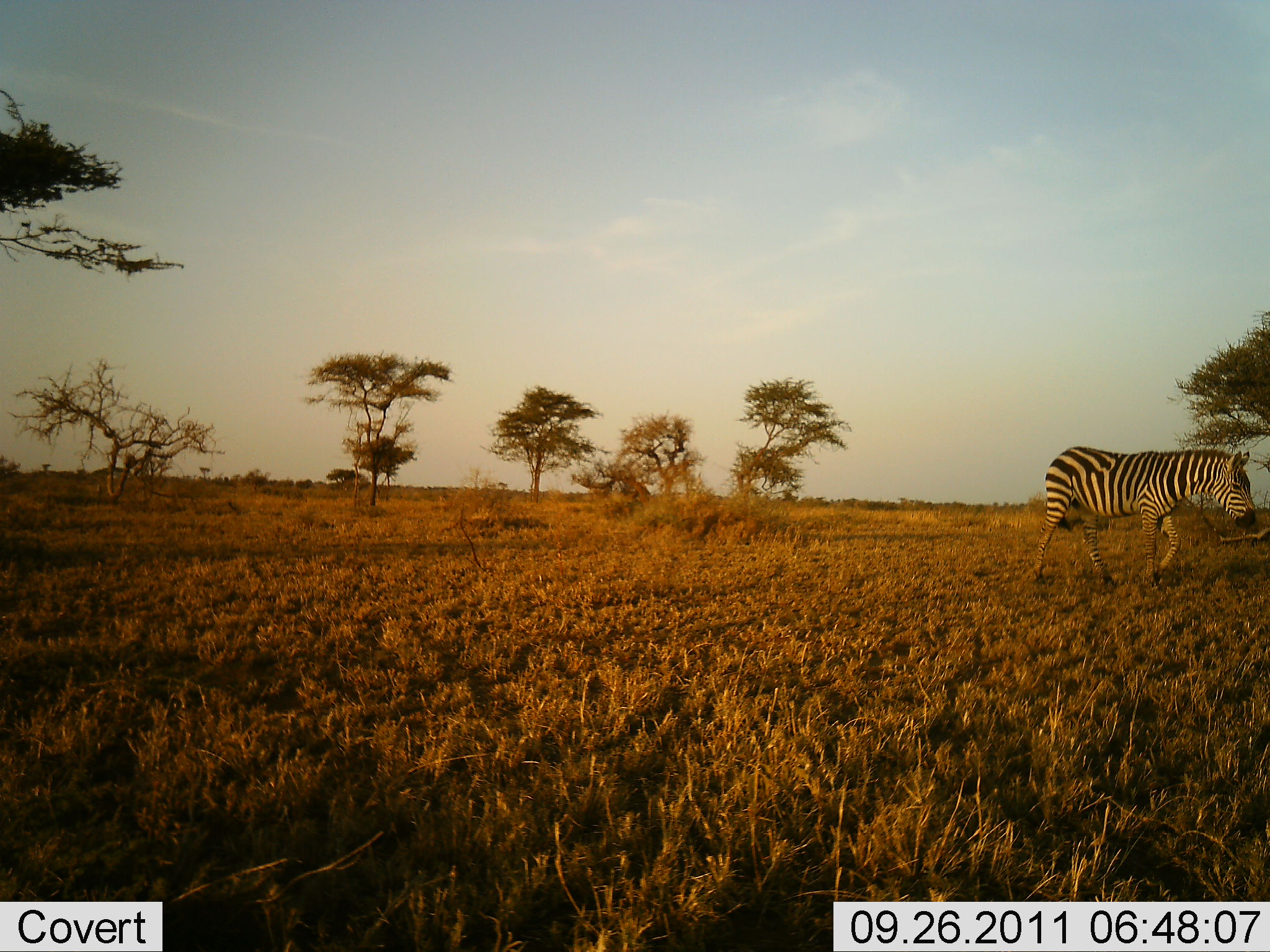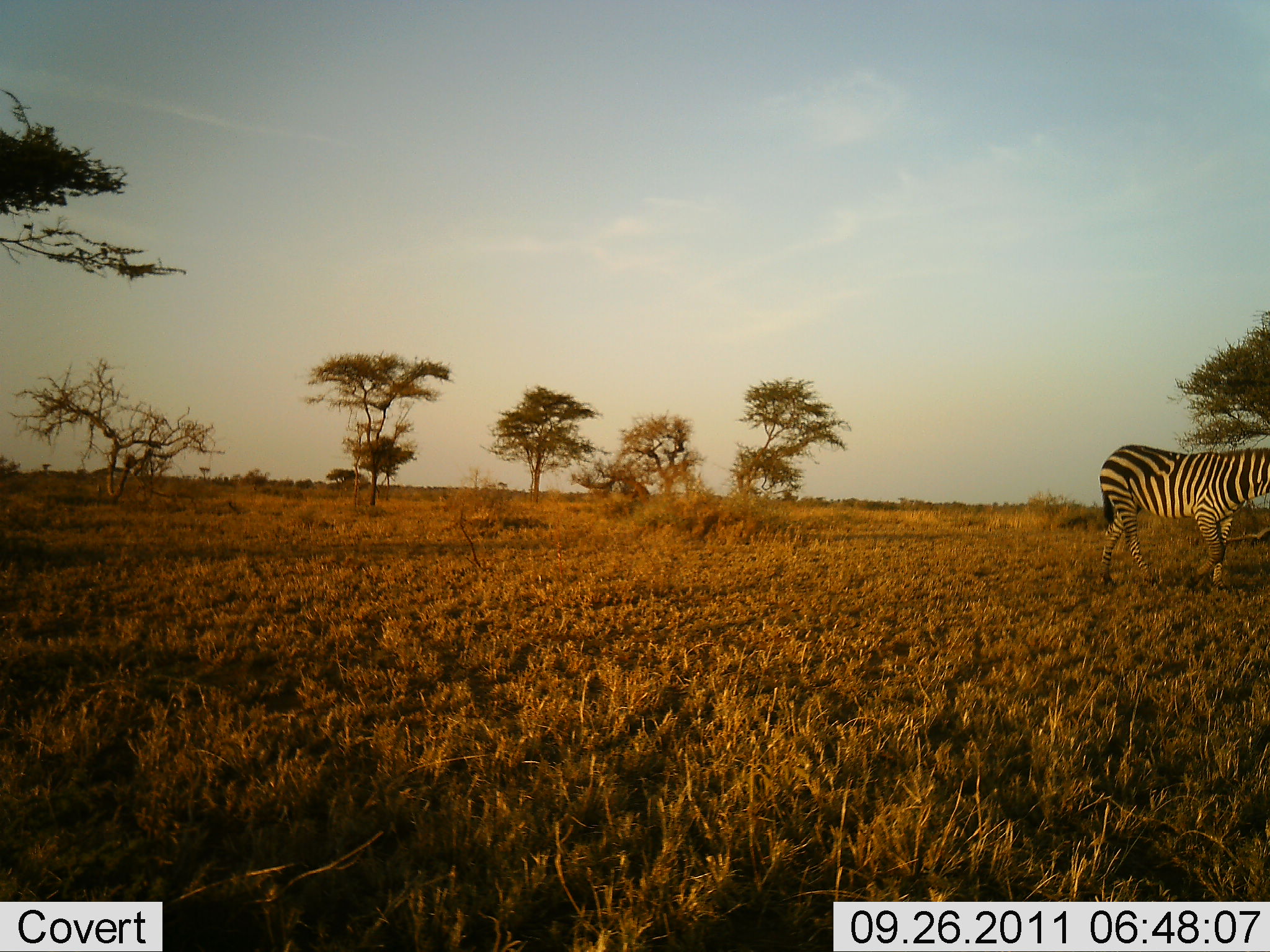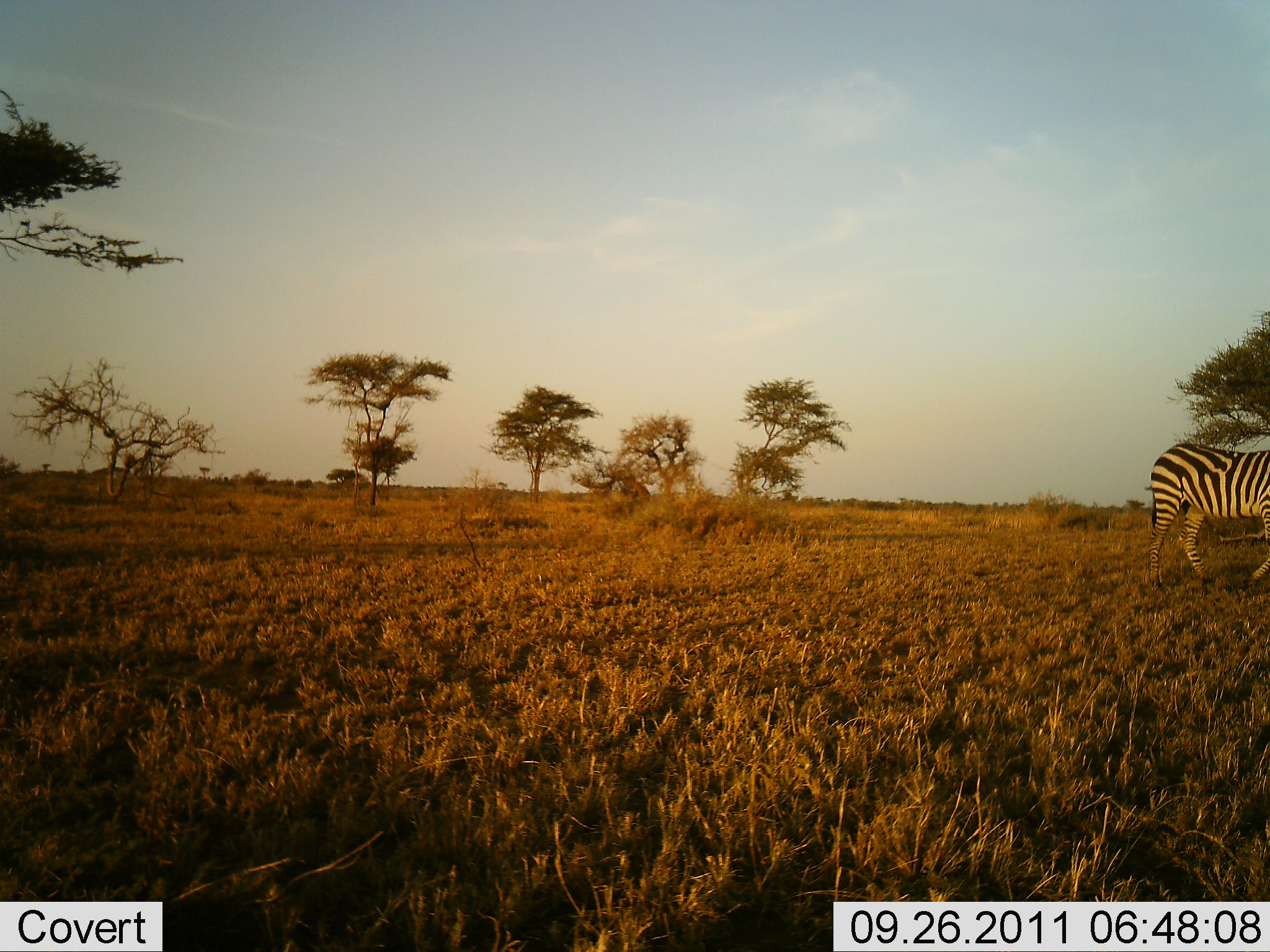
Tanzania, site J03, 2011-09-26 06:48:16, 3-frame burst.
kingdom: Animalia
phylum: Chordata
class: Mammalia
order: Perissodactyla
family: Equidae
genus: Equus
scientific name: Equus quagga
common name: plains zebra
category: zebra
Zebra (plains zebra) (Equus quagga), count 1. Behavior (volunteer vote fractions): standing 0%, resting 0%, moving 100%, interacting 0%. Young present (vote fraction): 0%. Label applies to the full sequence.